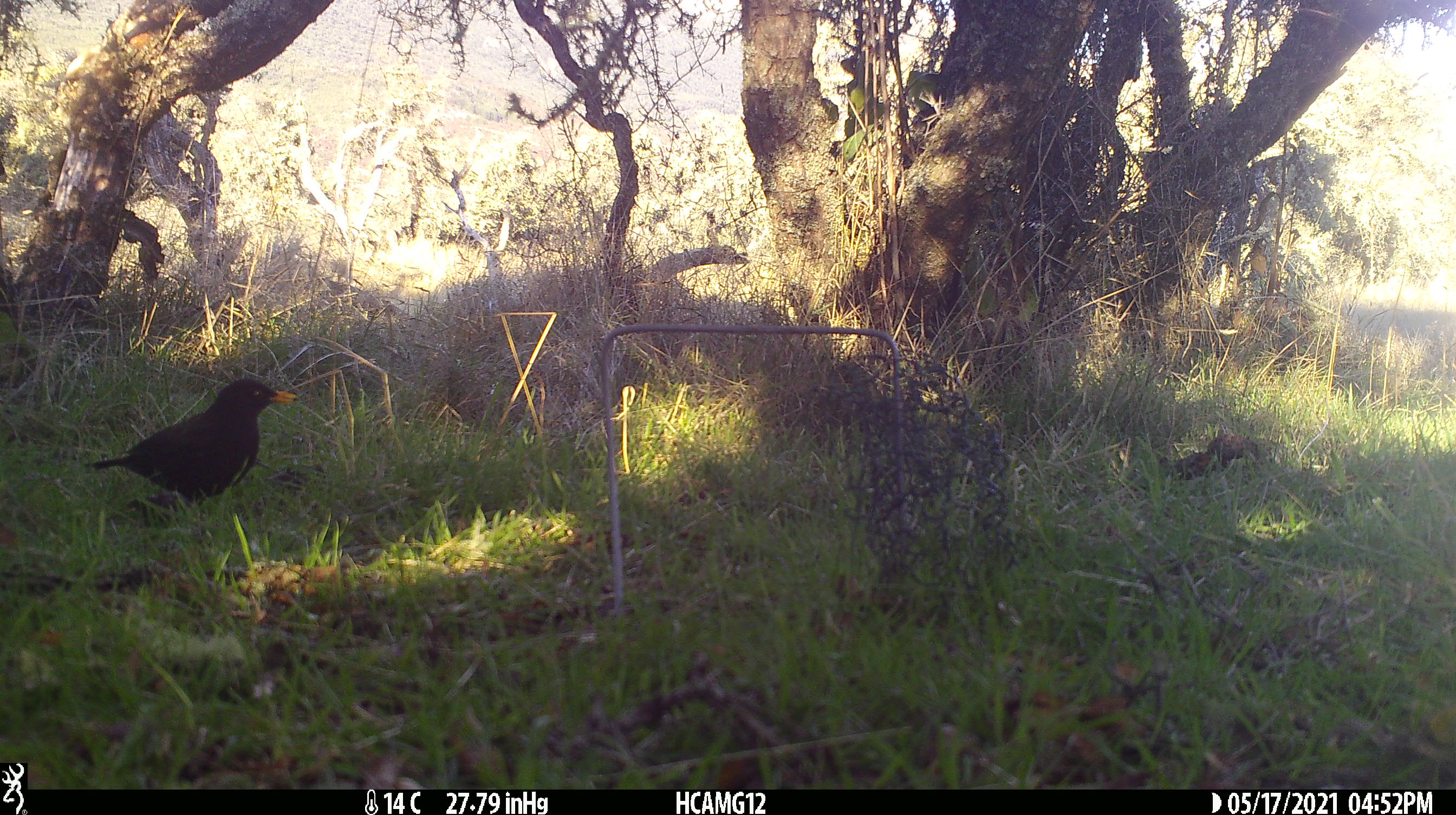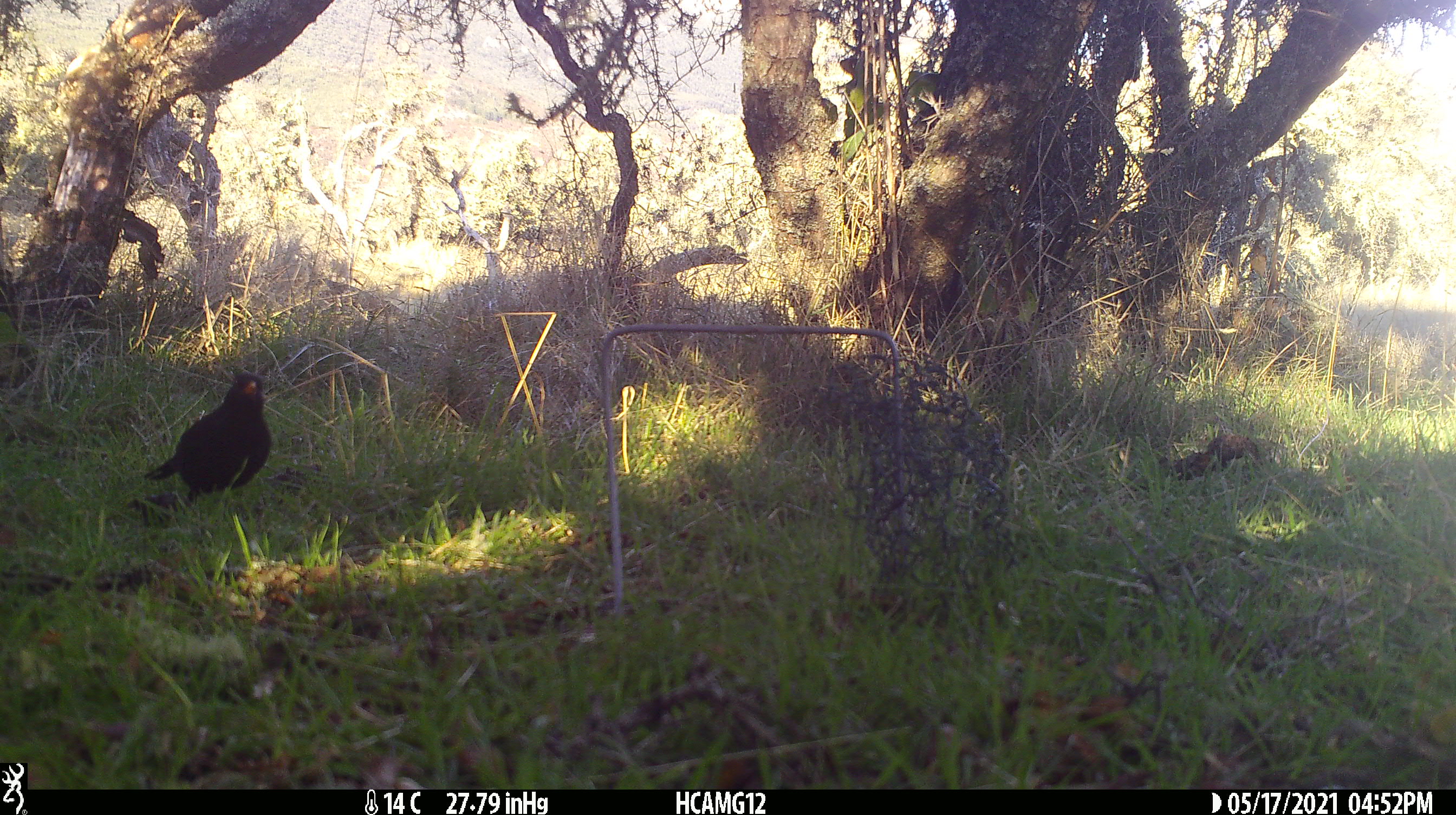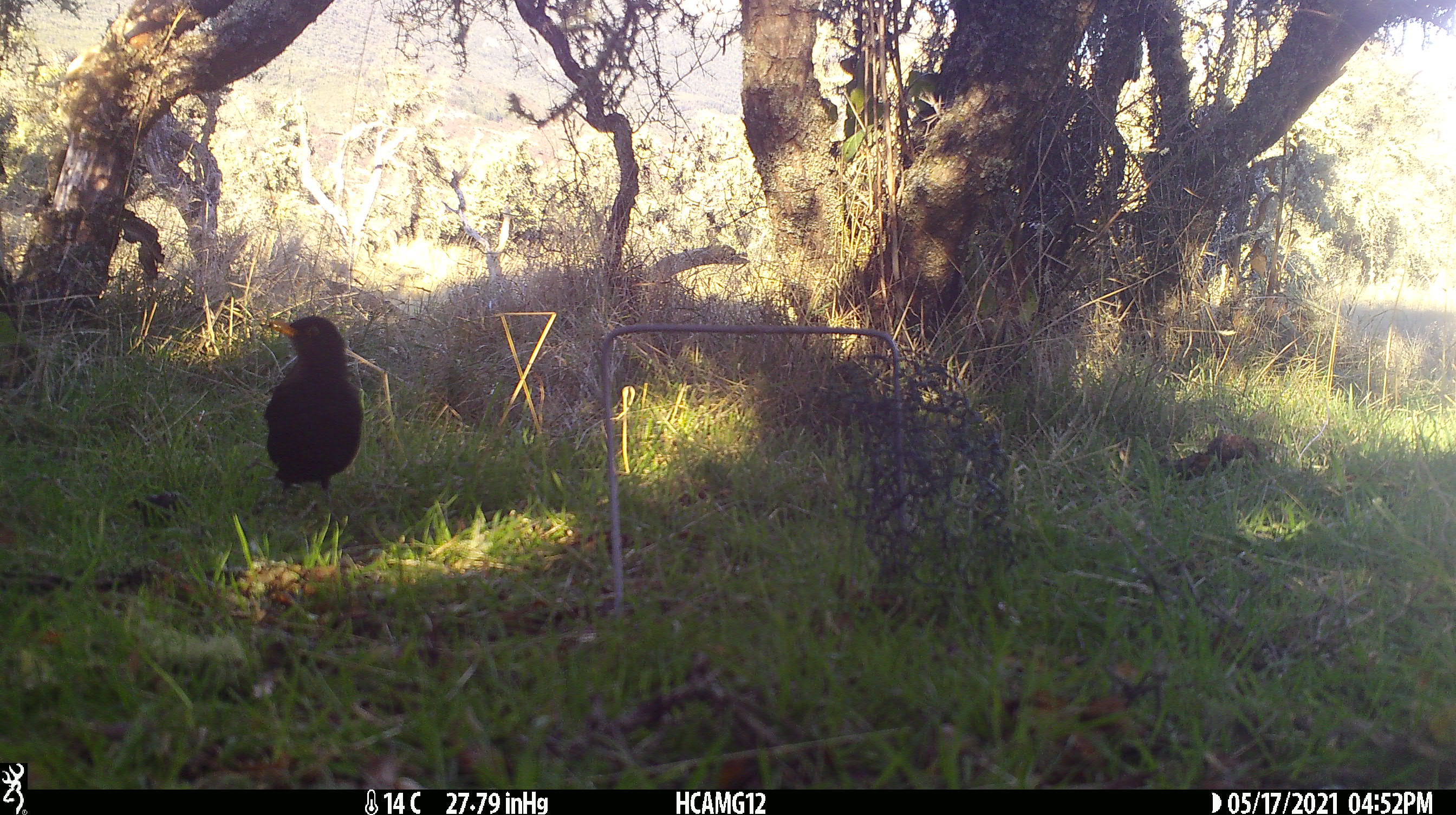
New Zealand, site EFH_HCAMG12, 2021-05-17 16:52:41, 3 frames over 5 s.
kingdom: Animalia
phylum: Chordata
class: Aves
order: Passeriformes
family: Turdidae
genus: Turdus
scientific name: Turdus merula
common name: eurasian blackbird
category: blackbird